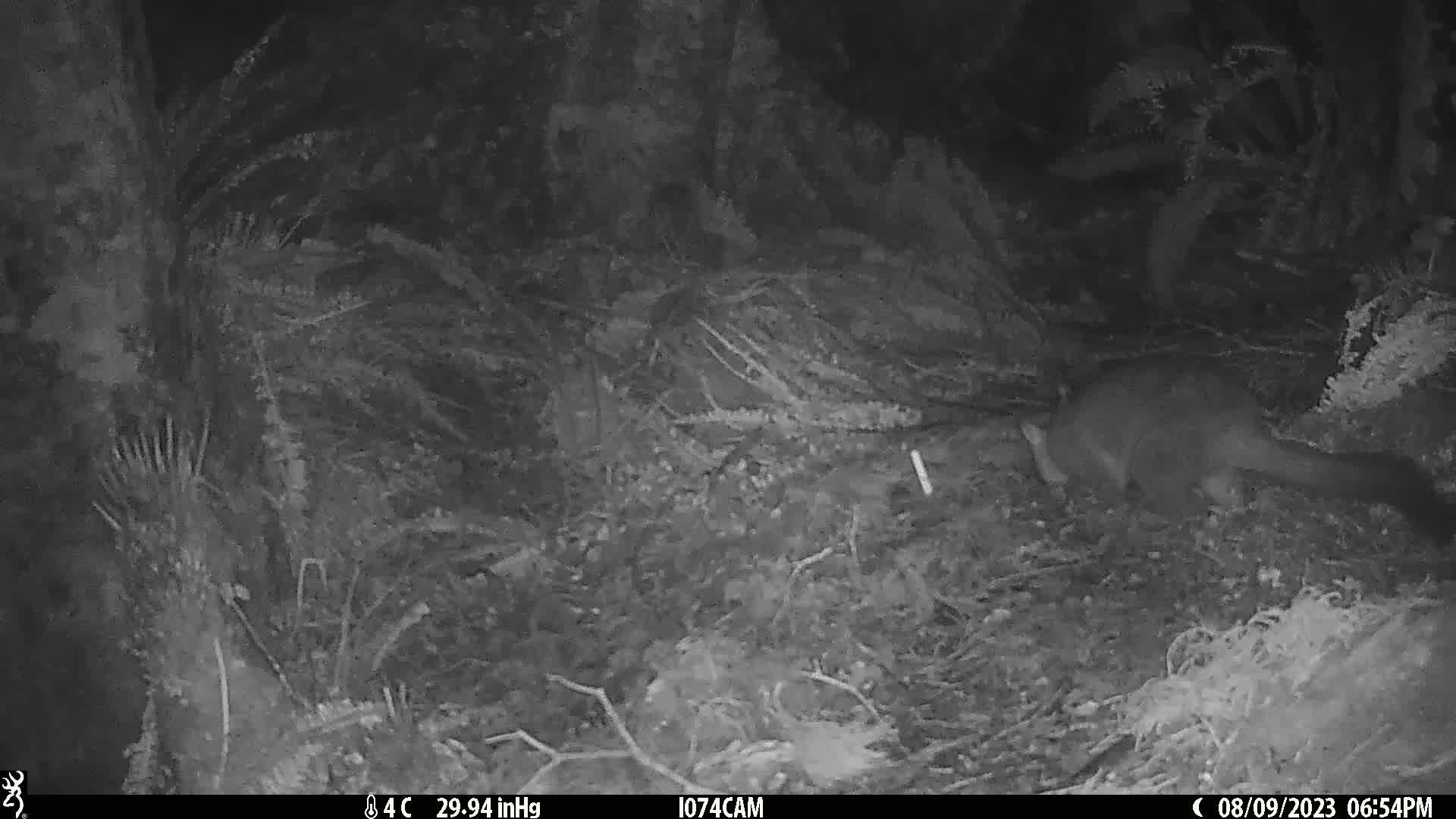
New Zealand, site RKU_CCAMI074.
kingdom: Animalia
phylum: Chordata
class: Mammalia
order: Diprotodontia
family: Phalangeridae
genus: Trichosurus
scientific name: Trichosurus vulpecula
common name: common brushtail possum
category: possum